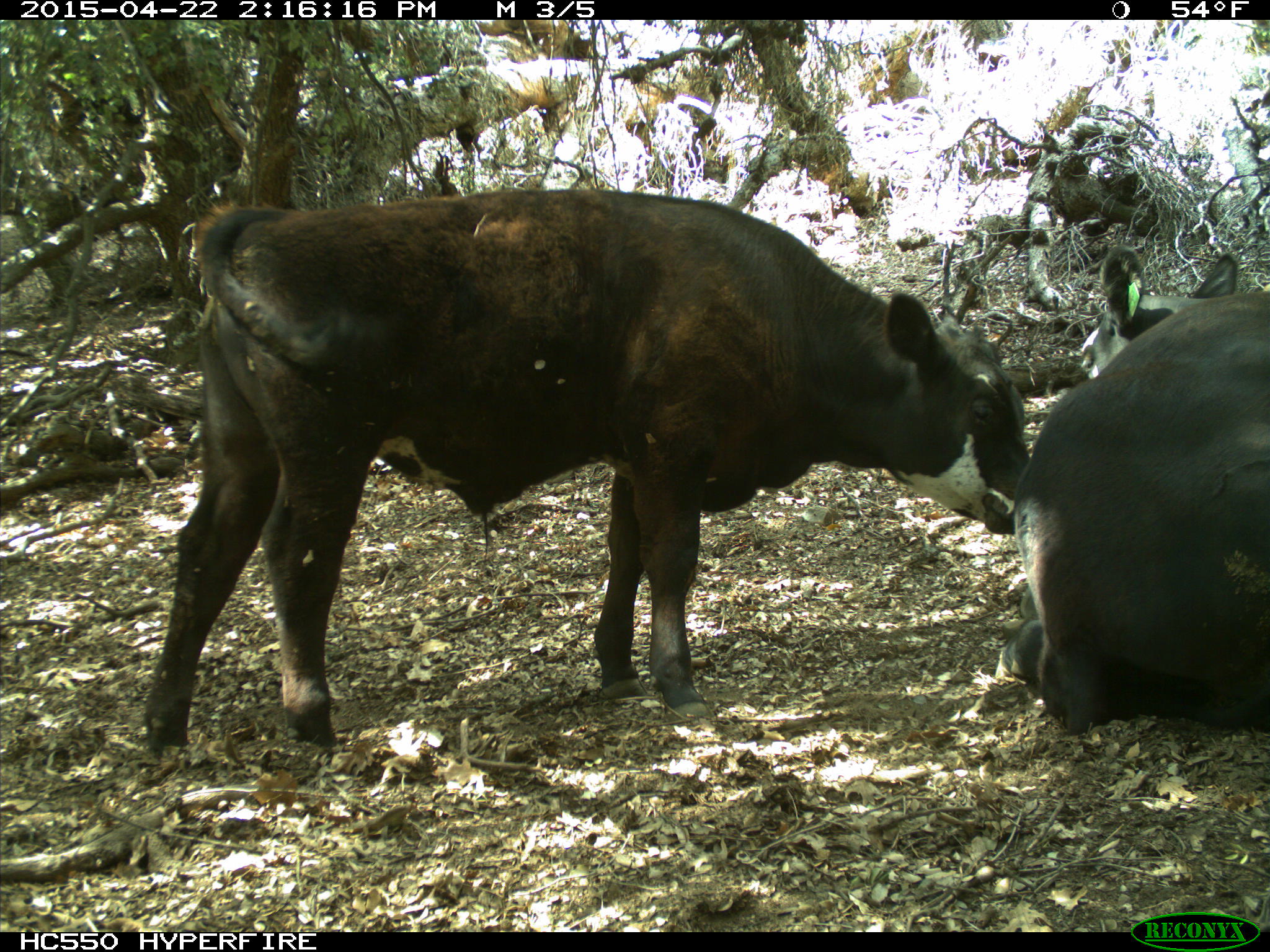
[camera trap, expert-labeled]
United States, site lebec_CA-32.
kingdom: Animalia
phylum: Chordata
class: Mammalia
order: Artiodactyla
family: Bovidae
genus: Bos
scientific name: Bos taurus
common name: domestic cow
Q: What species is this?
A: Bos taurus (domestic cow).